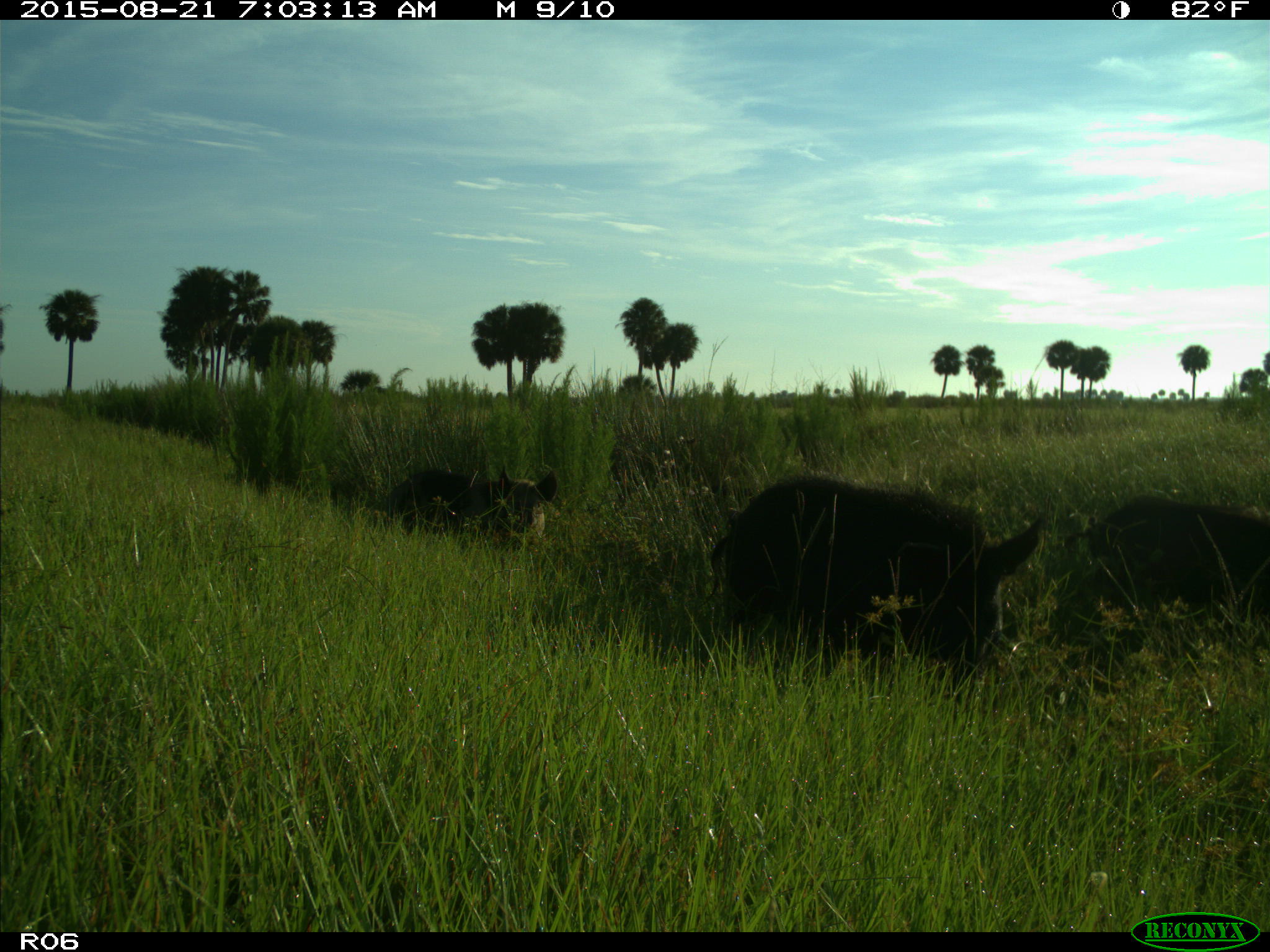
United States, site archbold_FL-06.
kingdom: Animalia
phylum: Chordata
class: Mammalia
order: Artiodactyla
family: Suidae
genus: Sus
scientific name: Sus scrofa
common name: wild boar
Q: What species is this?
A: Sus scrofa (wild boar).